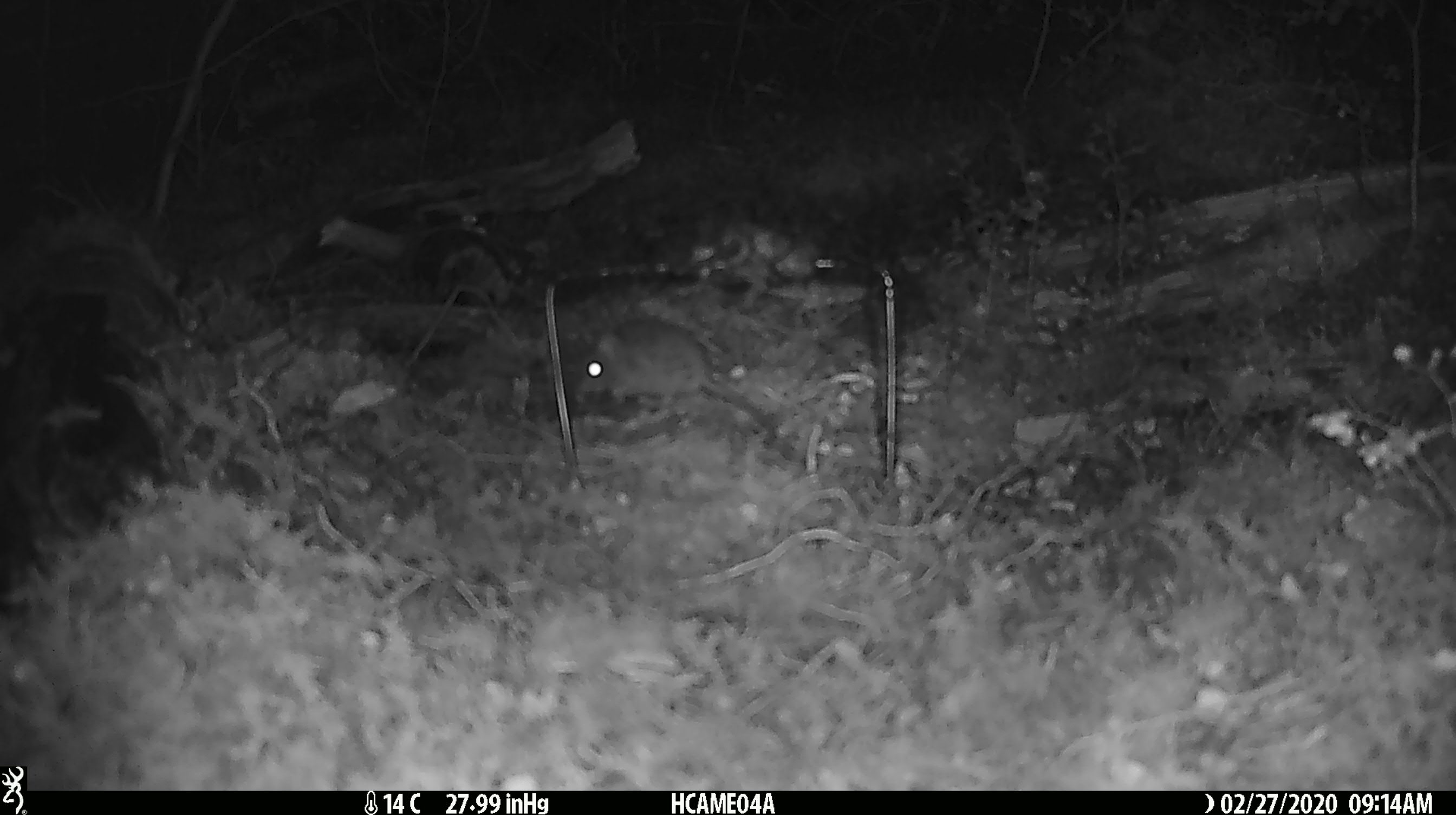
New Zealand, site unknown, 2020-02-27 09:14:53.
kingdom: Animalia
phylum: Chordata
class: Mammalia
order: Rodentia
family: Muridae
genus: Mus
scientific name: Mus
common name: mouse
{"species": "mouse (Mus)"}